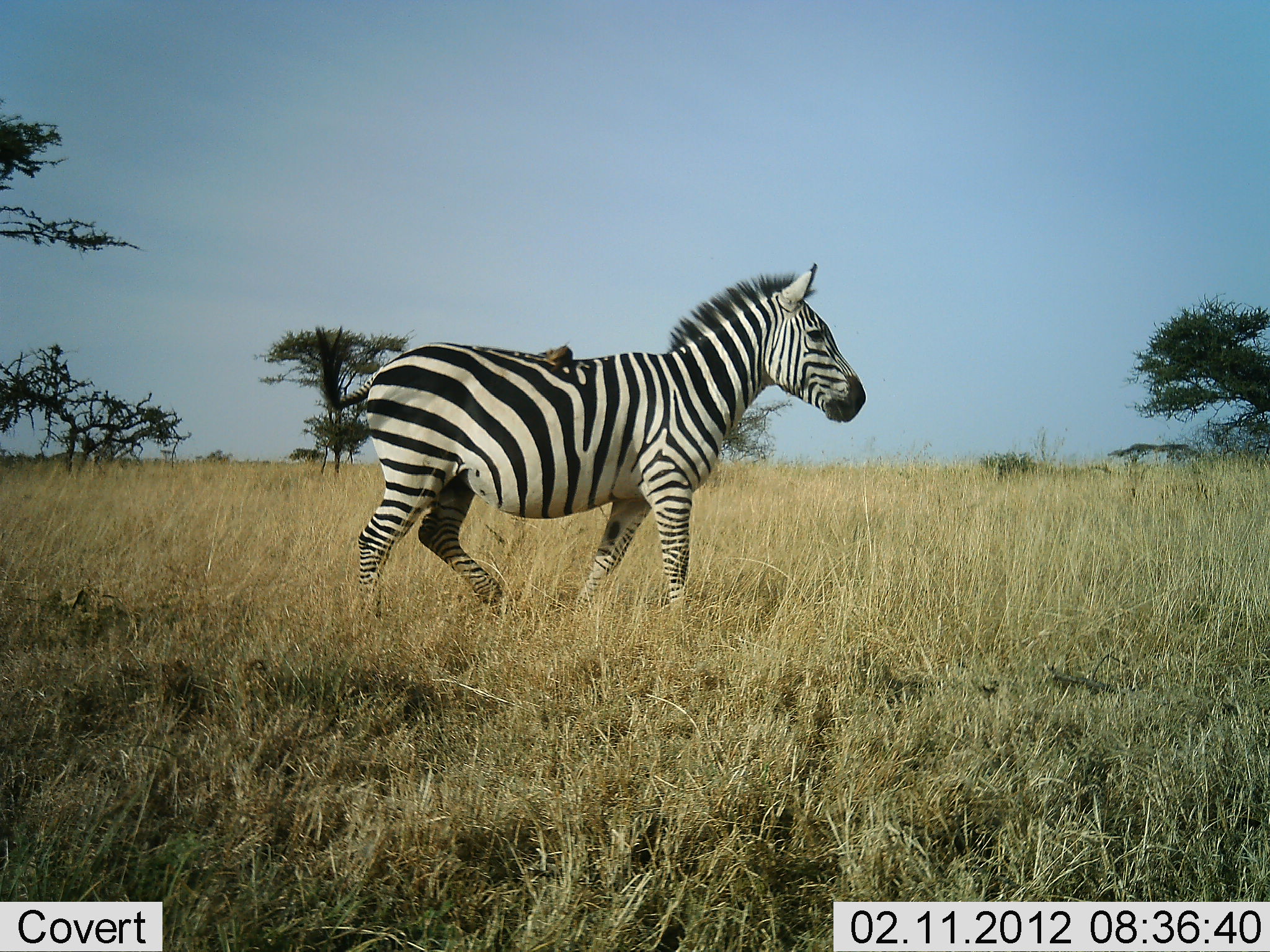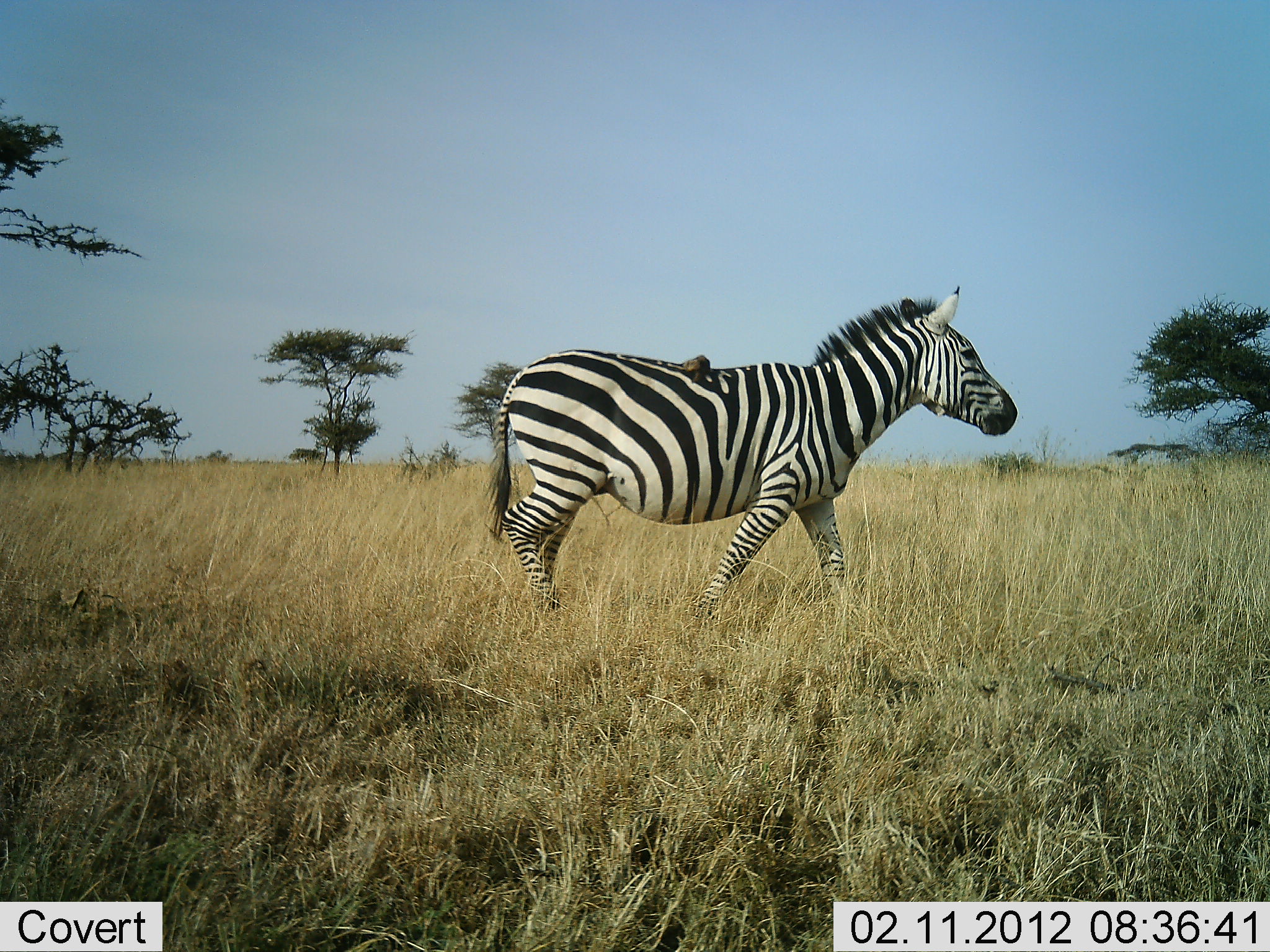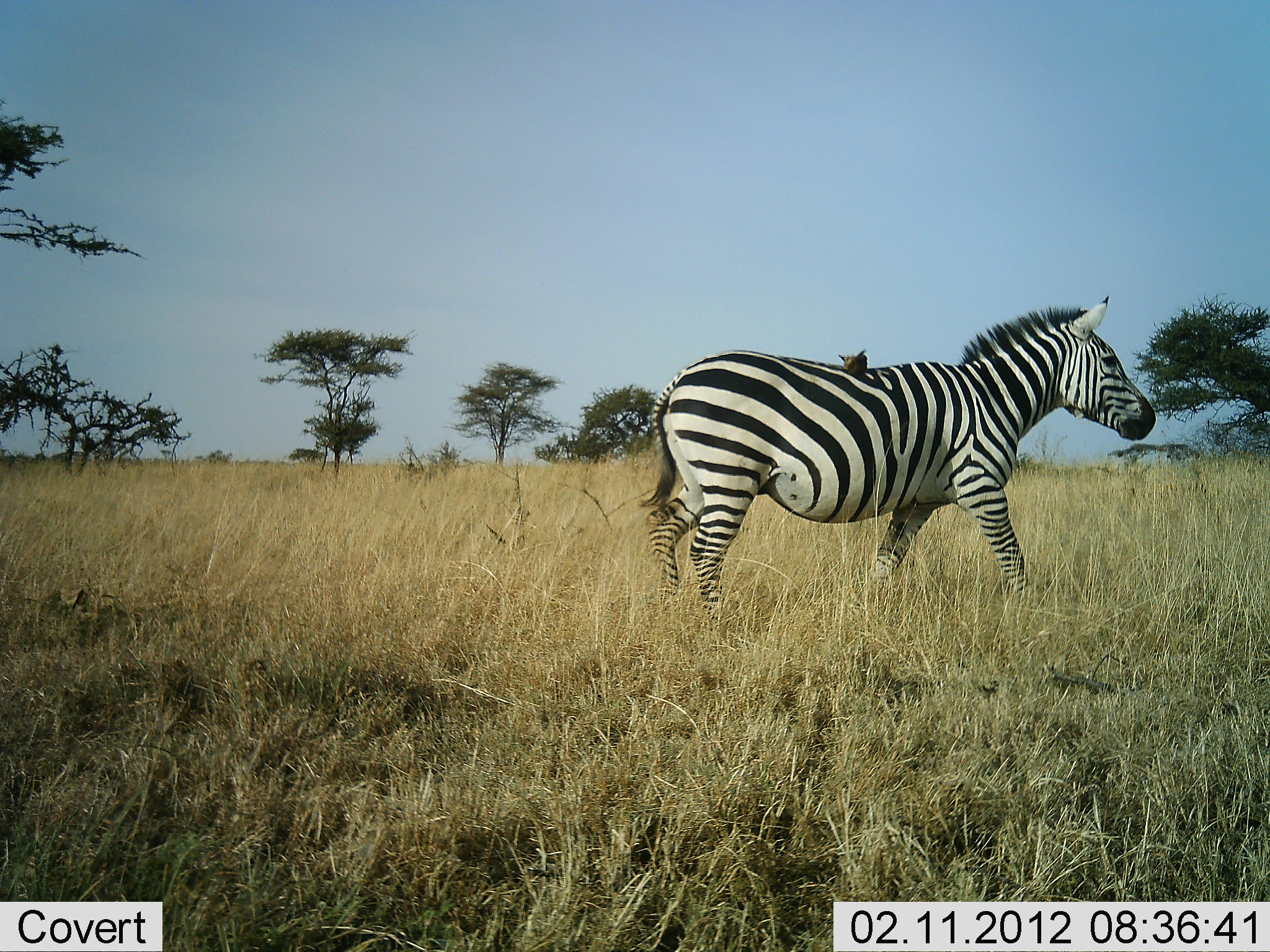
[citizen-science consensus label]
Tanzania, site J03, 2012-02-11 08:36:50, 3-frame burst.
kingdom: Animalia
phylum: Chordata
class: Mammalia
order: Perissodactyla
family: Equidae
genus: Equus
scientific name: Equus quagga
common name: plains zebra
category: zebra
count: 1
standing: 0%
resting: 4%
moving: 96%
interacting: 4%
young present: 0%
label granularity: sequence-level